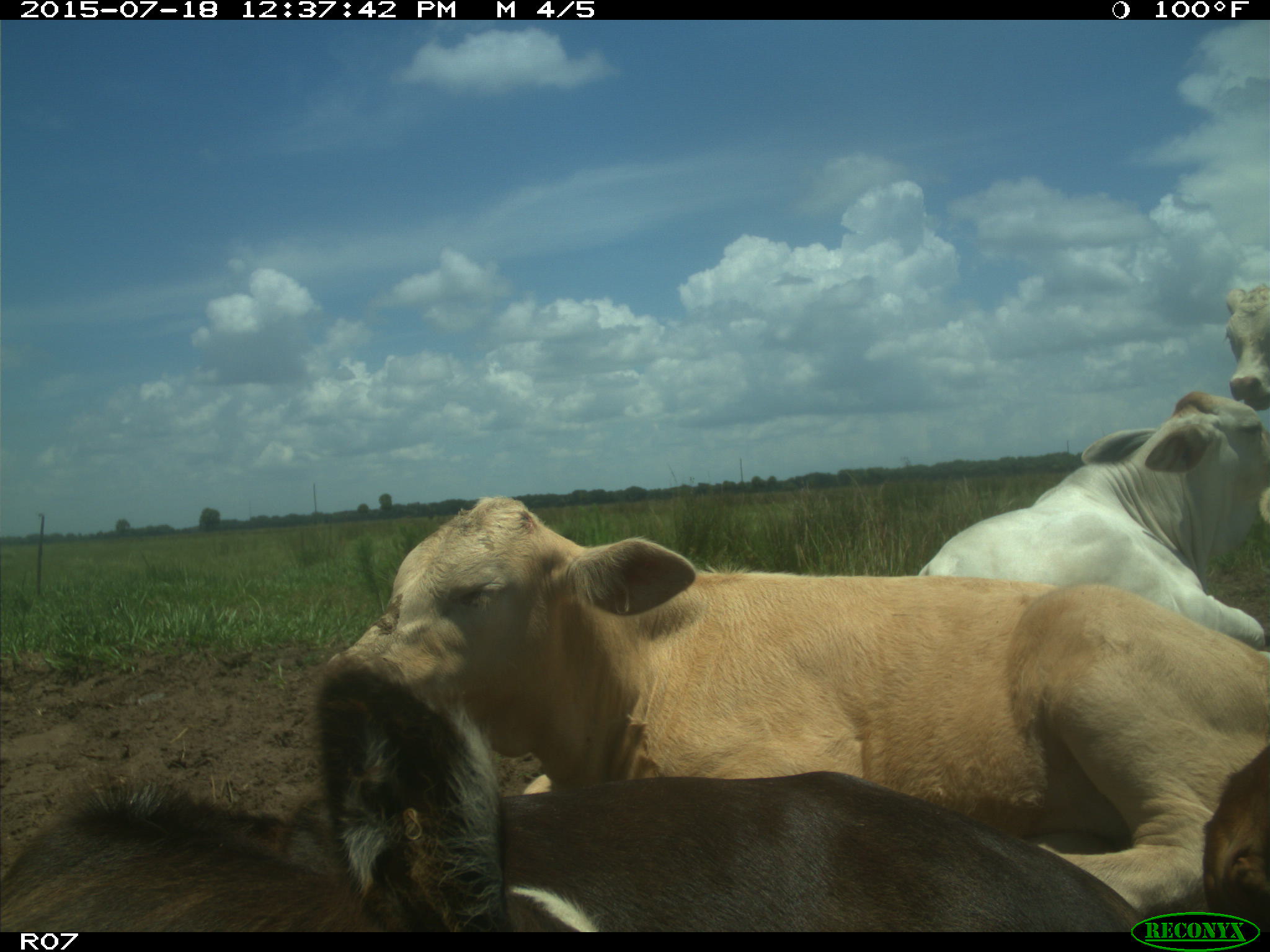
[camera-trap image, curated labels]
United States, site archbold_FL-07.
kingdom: Animalia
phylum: Chordata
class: Mammalia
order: Artiodactyla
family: Bovidae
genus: Bos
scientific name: Bos taurus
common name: domestic cow